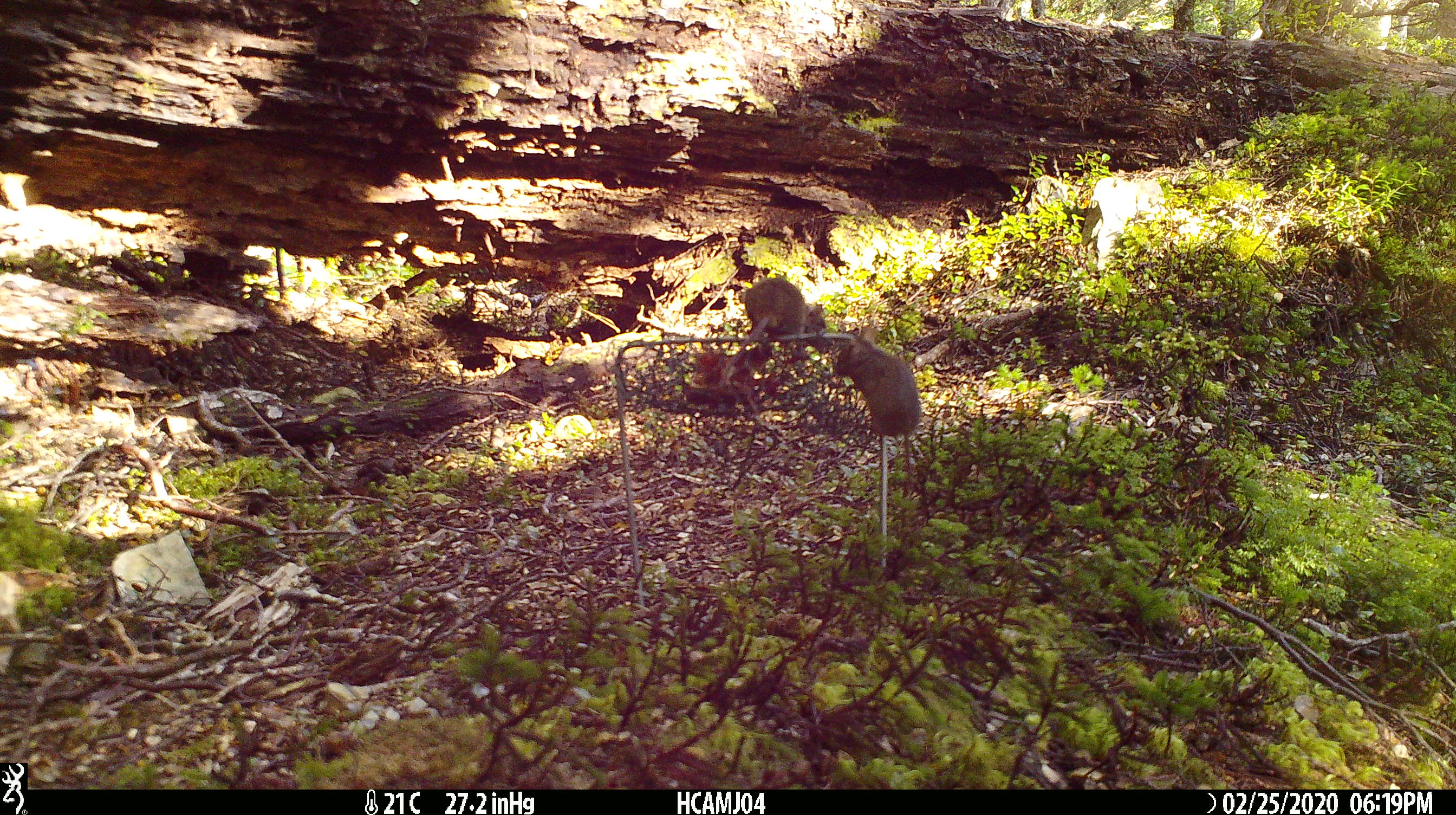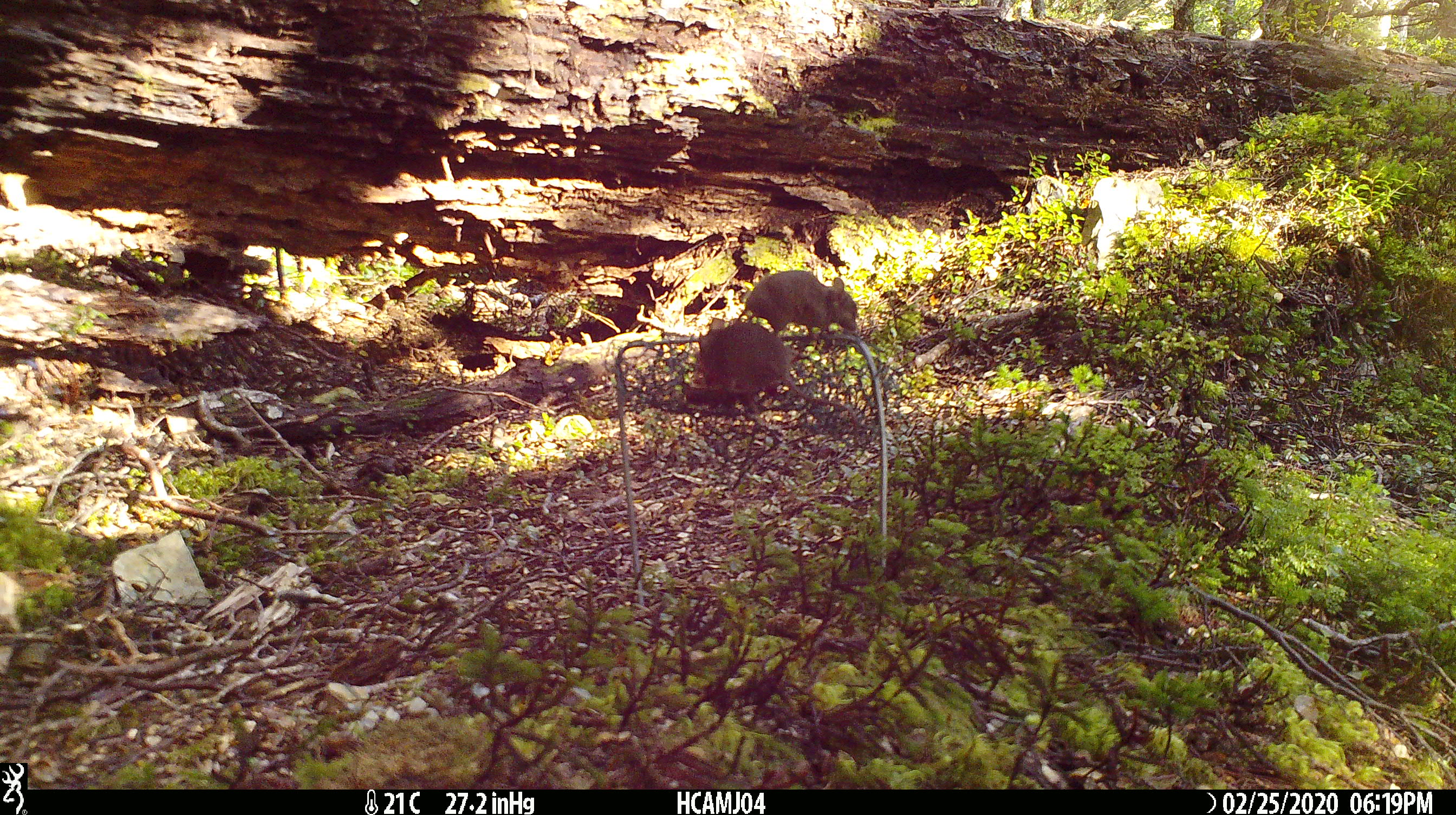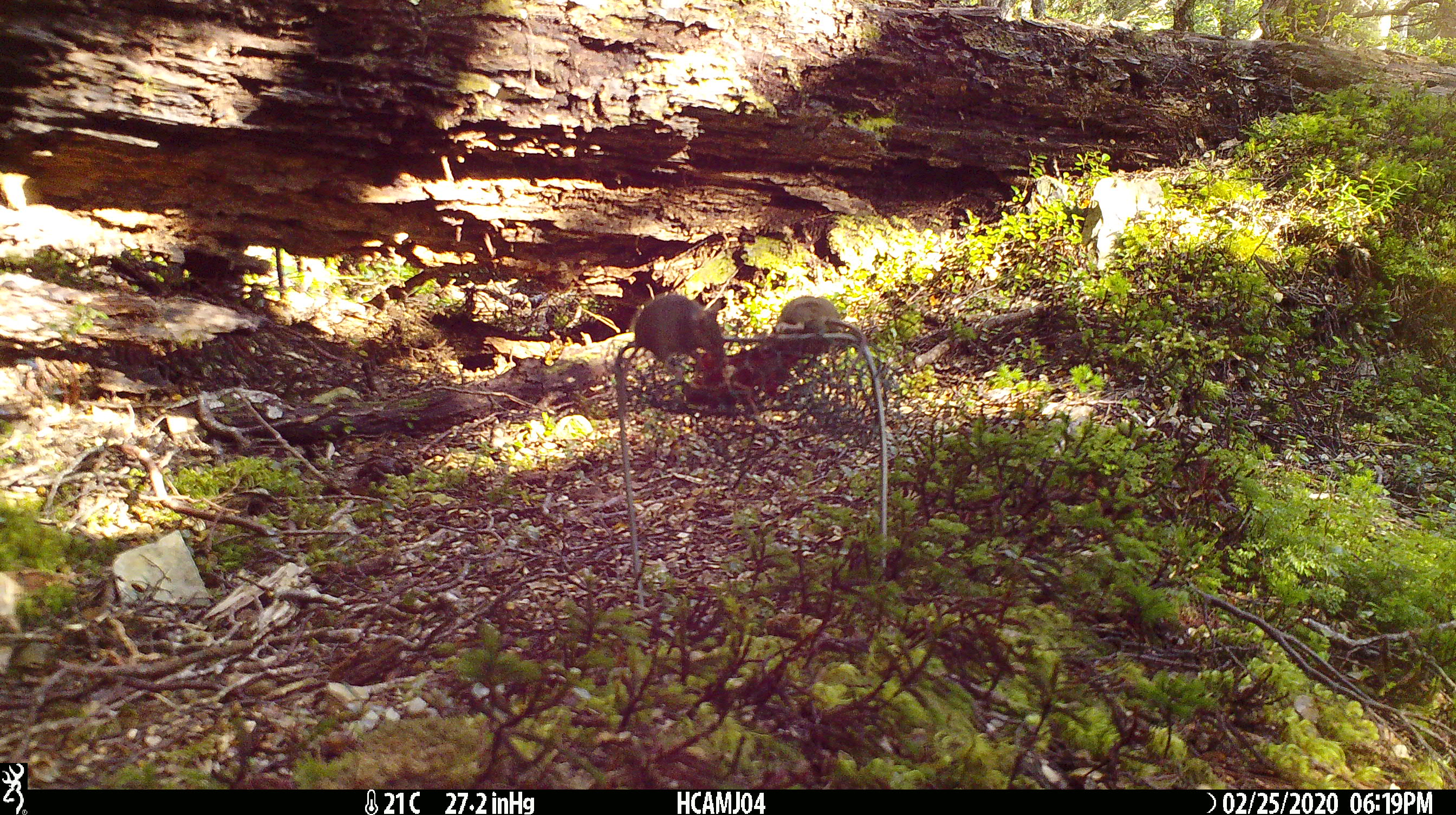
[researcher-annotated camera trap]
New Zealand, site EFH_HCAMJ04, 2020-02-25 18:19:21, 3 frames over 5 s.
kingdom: Animalia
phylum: Chordata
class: Mammalia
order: Rodentia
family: Muridae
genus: Mus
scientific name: Mus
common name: mouse